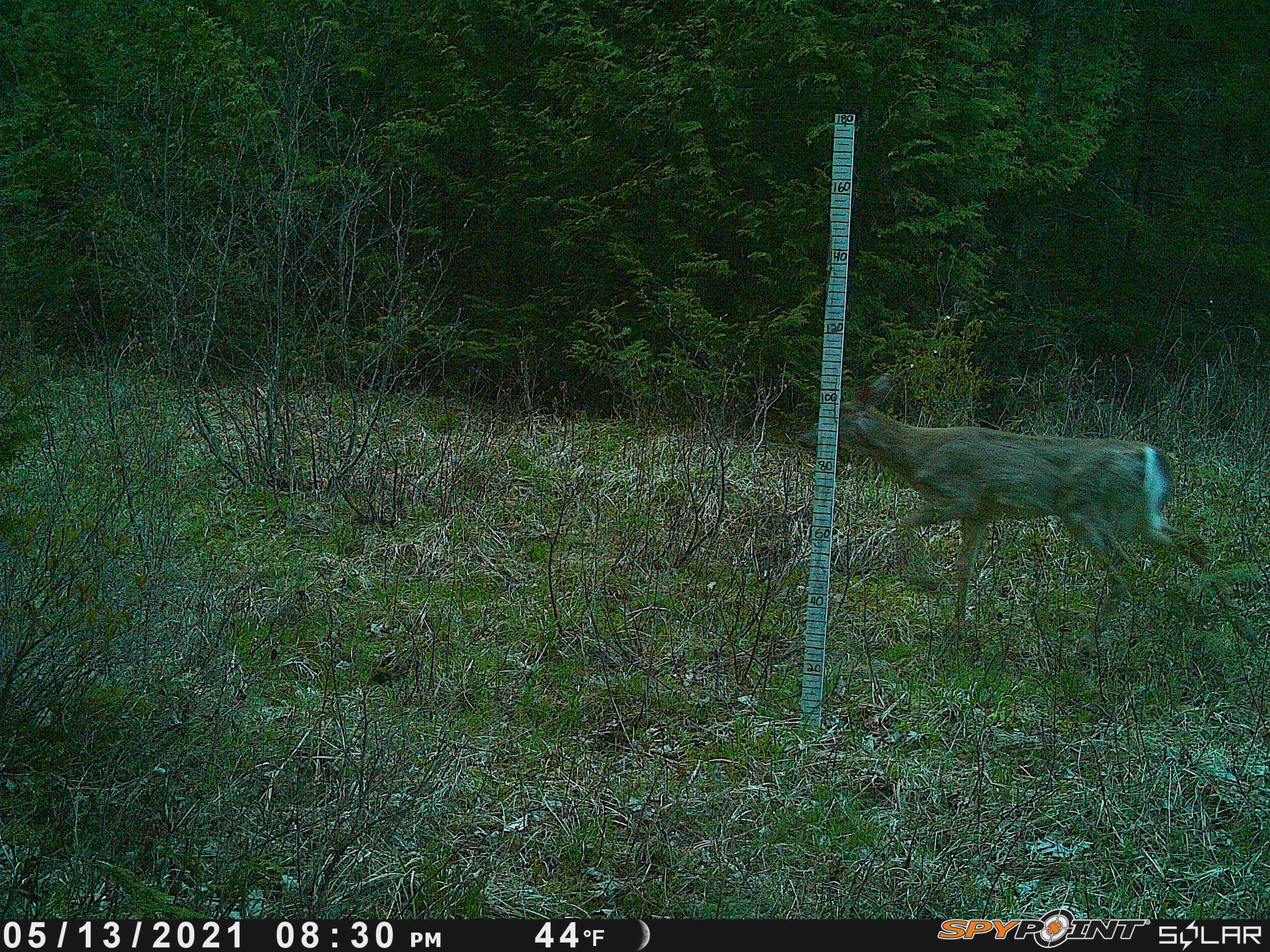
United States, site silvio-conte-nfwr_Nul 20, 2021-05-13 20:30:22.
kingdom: Animalia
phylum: Chordata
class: Mammalia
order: Artiodactyla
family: Cervidae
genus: Odocoileus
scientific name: Odocoileus virginianus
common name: white-tailed deer